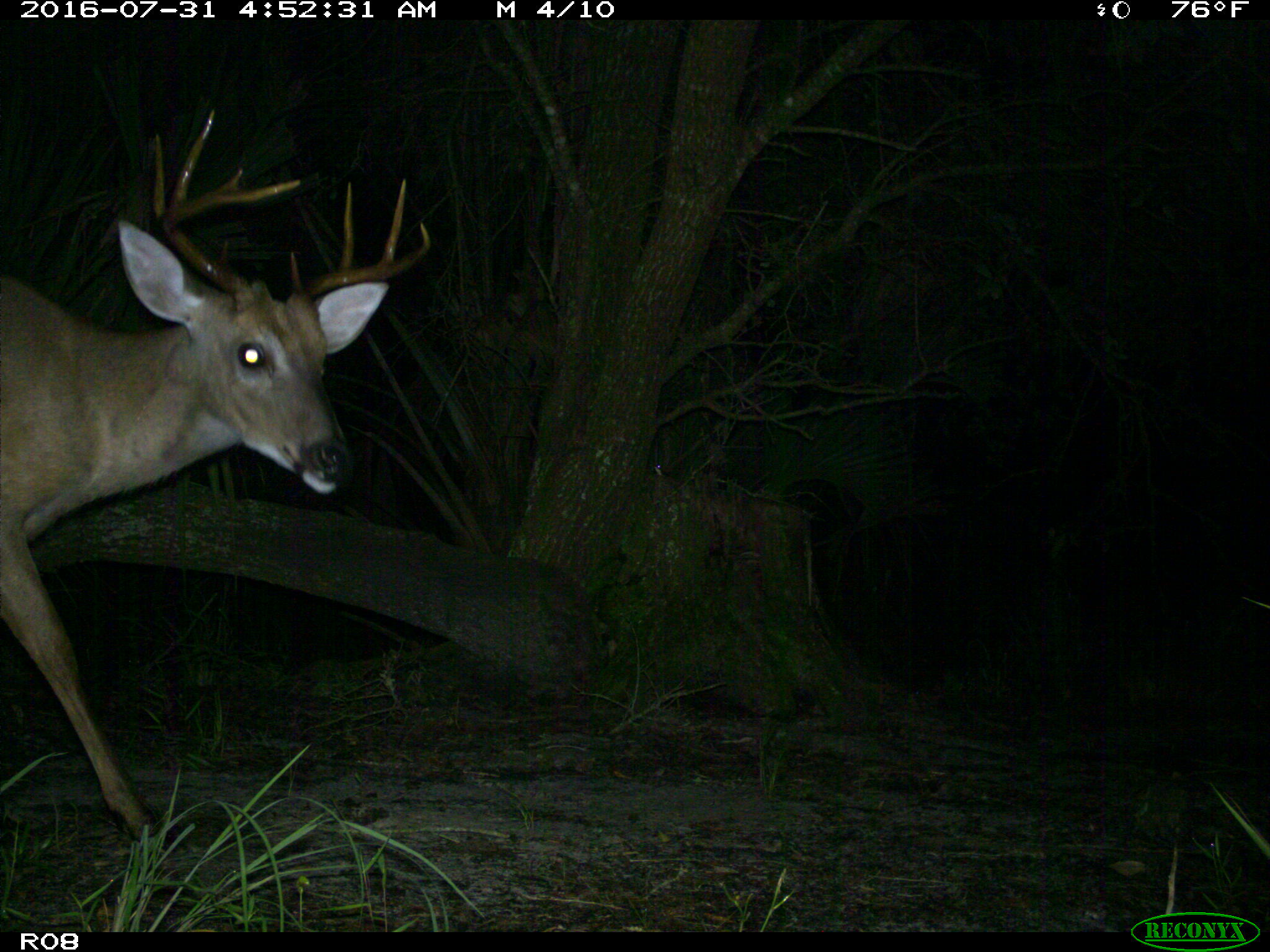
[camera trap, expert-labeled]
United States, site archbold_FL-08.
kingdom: Animalia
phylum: Chordata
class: Mammalia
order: Artiodactyla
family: Cervidae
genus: Odocoileus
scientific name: Odocoileus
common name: deer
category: unidentified deer